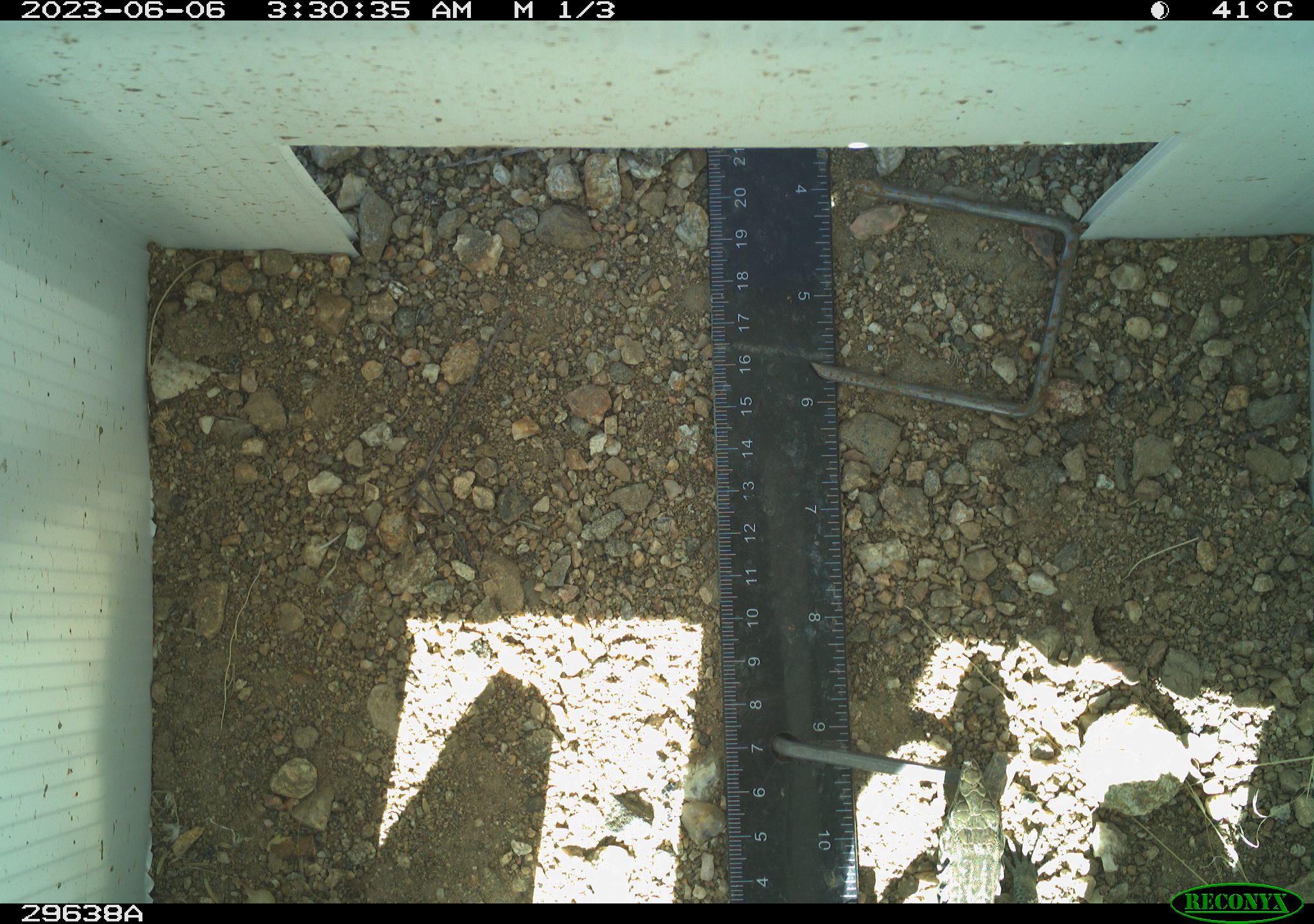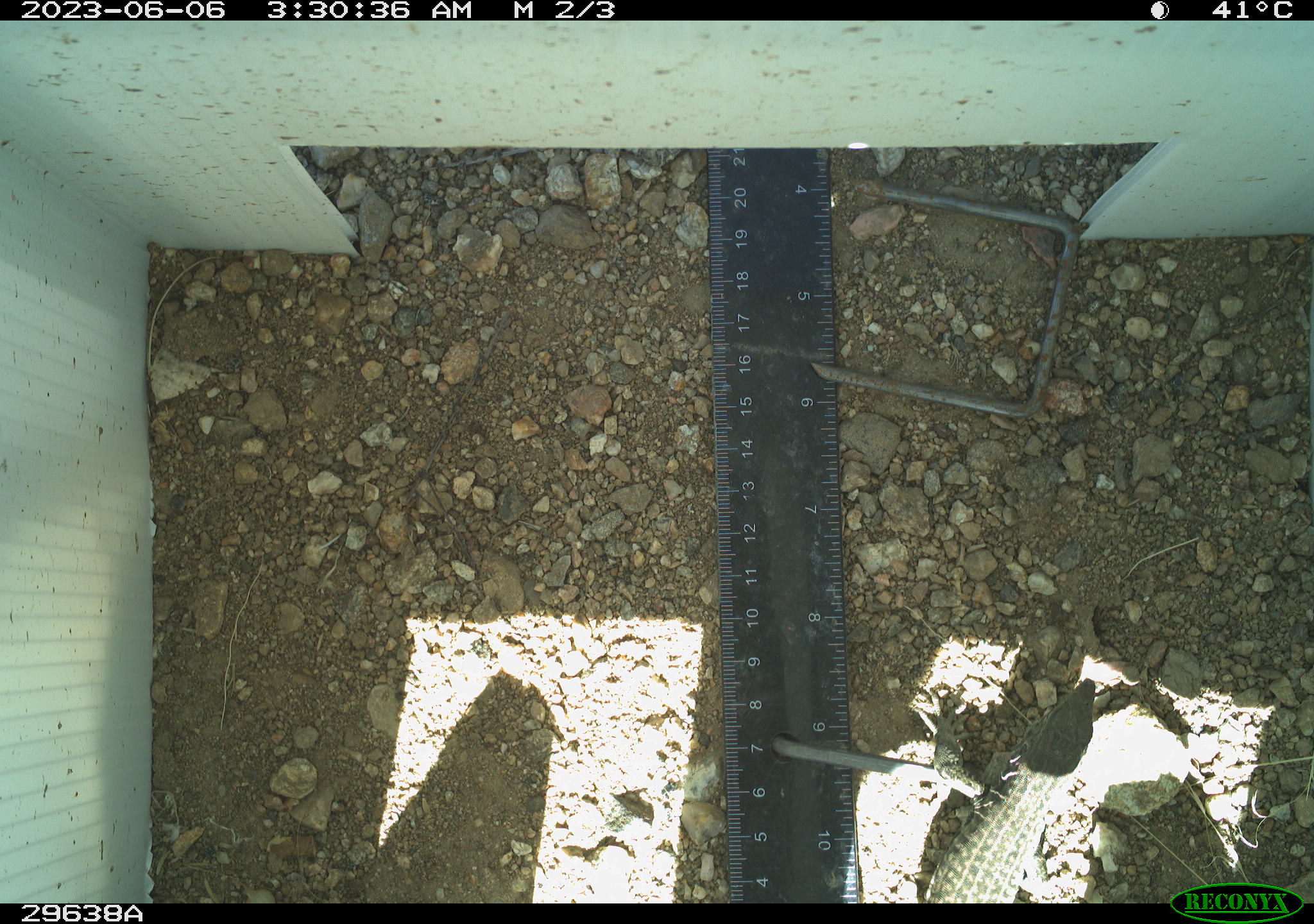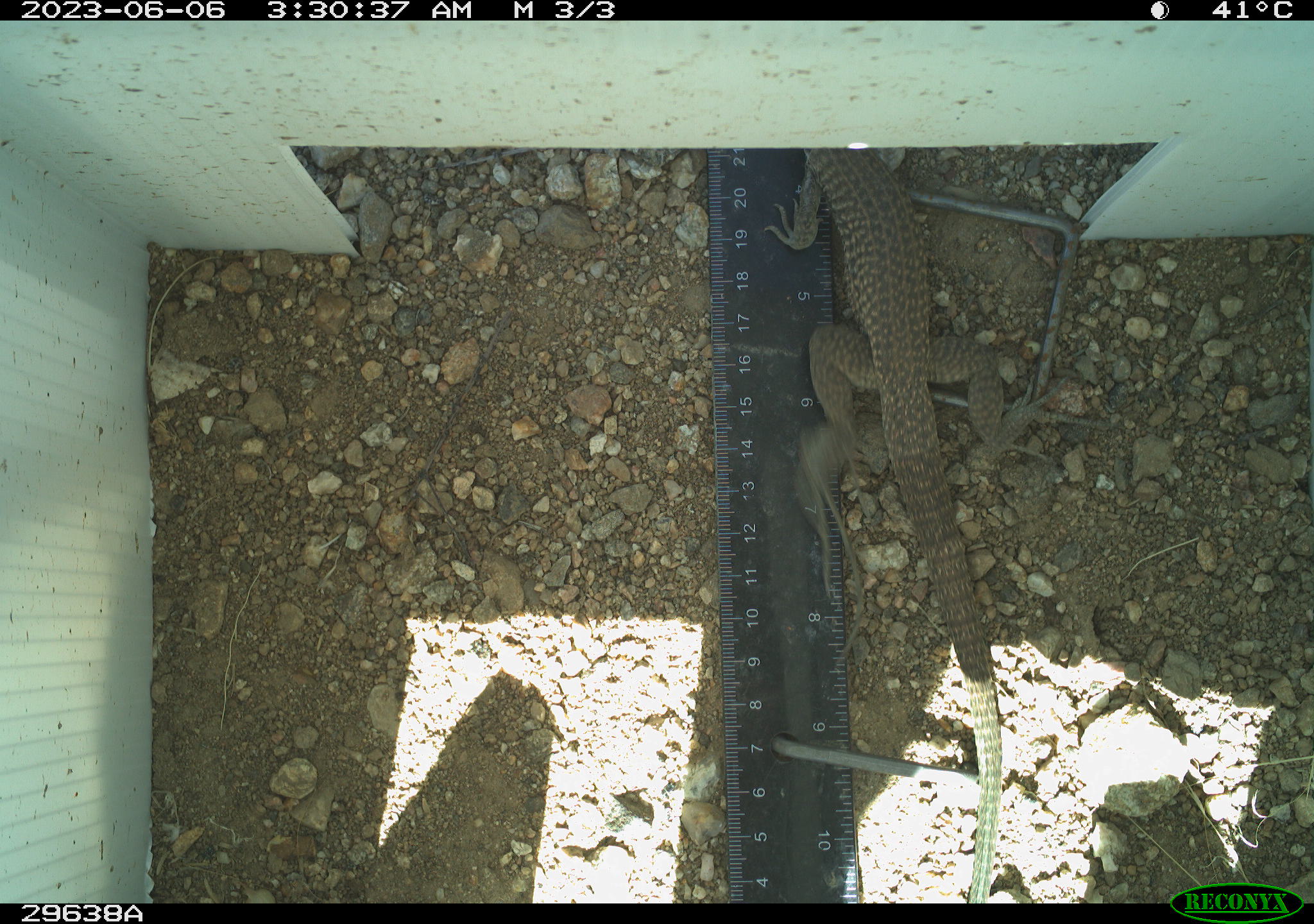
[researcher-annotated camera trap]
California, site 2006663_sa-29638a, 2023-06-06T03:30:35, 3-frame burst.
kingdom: Animalia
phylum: Chordata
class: Reptilia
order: Squamata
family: Teiidae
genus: Aspidoscelis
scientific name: Aspidoscelis tigris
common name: western whiptail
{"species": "western whiptail (Aspidoscelis tigris)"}